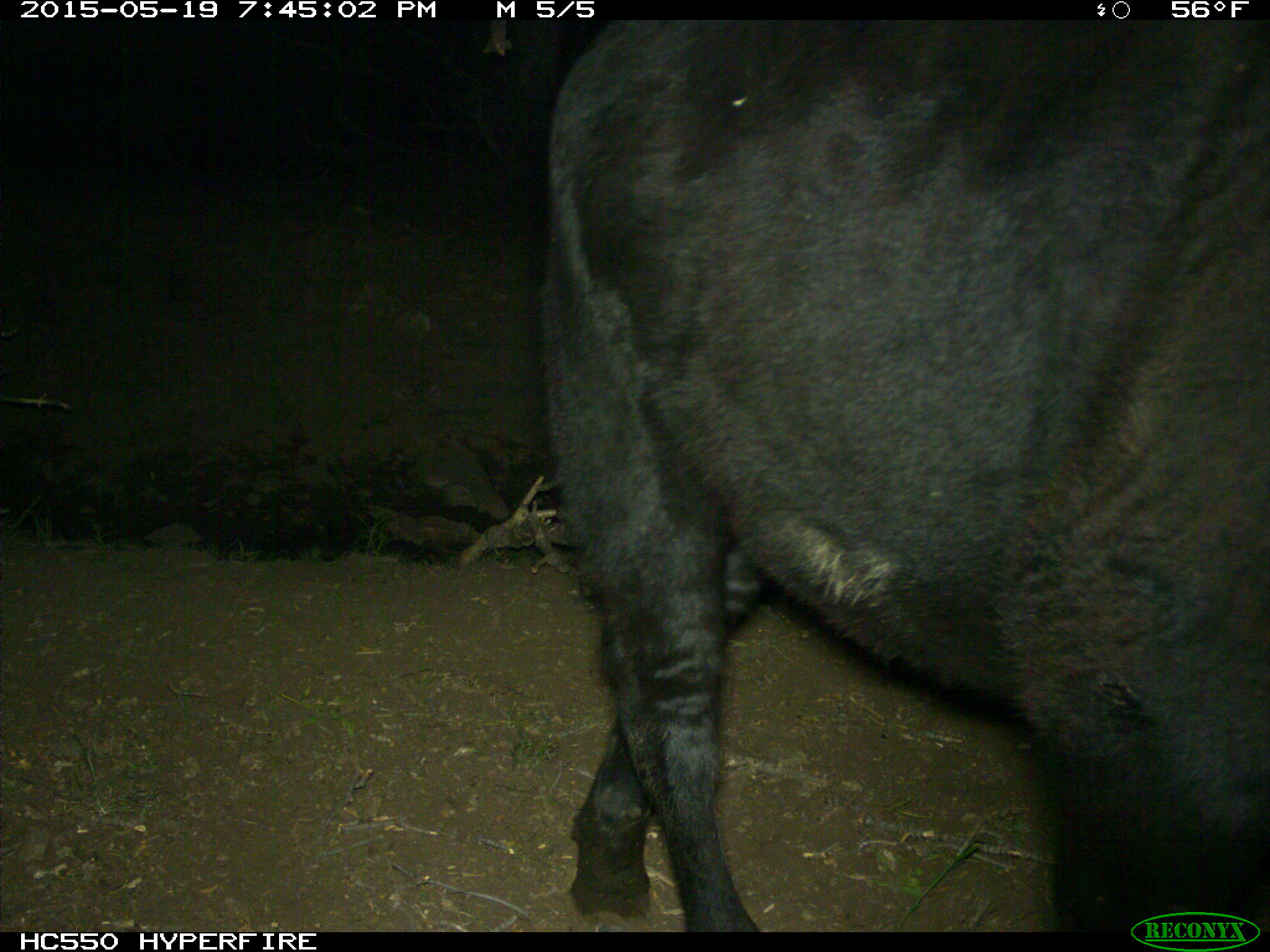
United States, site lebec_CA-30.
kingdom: Animalia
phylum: Chordata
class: Mammalia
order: Artiodactyla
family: Bovidae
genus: Bos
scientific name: Bos taurus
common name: domestic cow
Bos taurus (domestic cow).